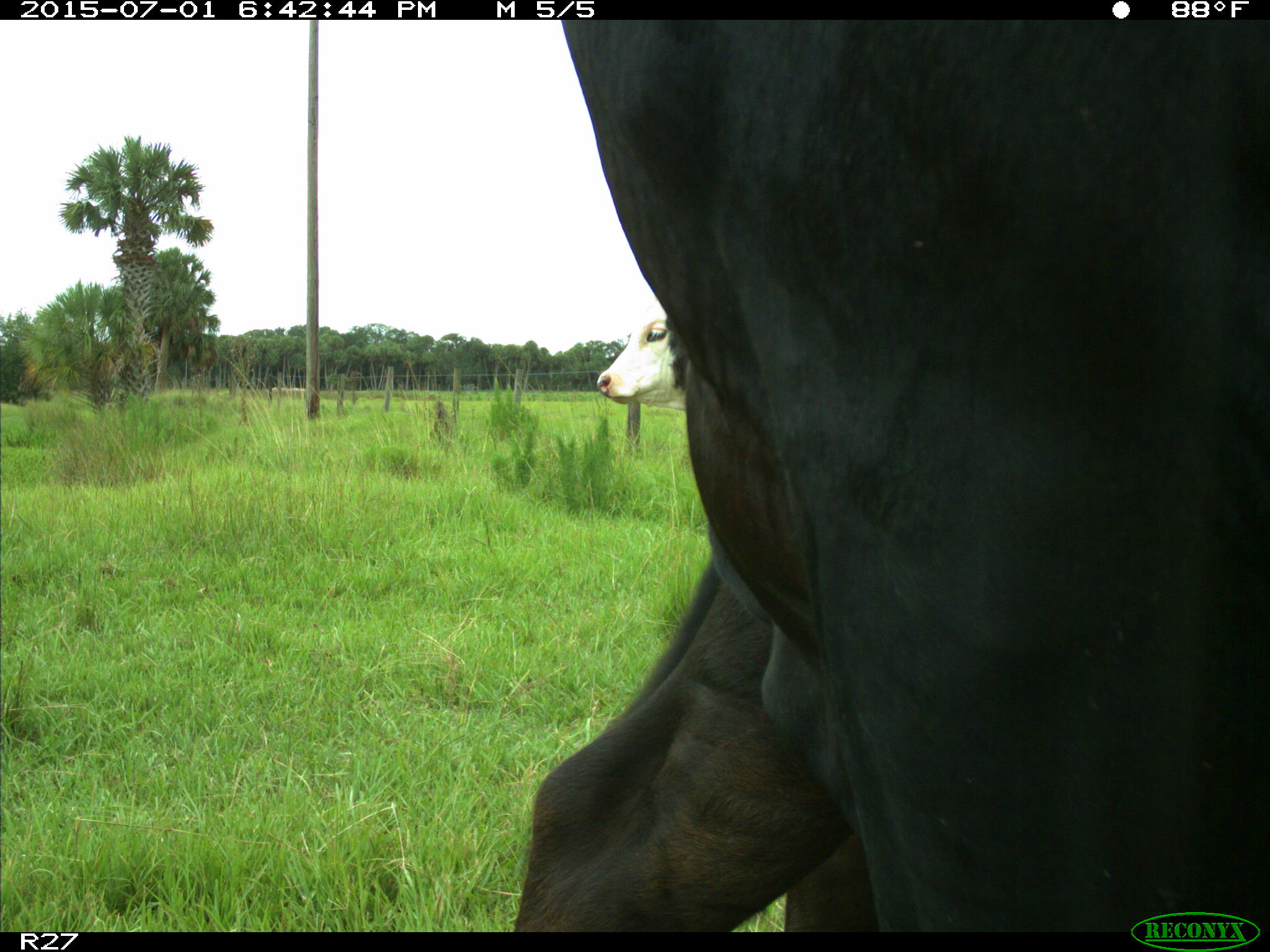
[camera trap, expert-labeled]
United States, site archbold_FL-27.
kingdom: Animalia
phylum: Chordata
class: Mammalia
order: Artiodactyla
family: Bovidae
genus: Bos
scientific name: Bos taurus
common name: domestic cow